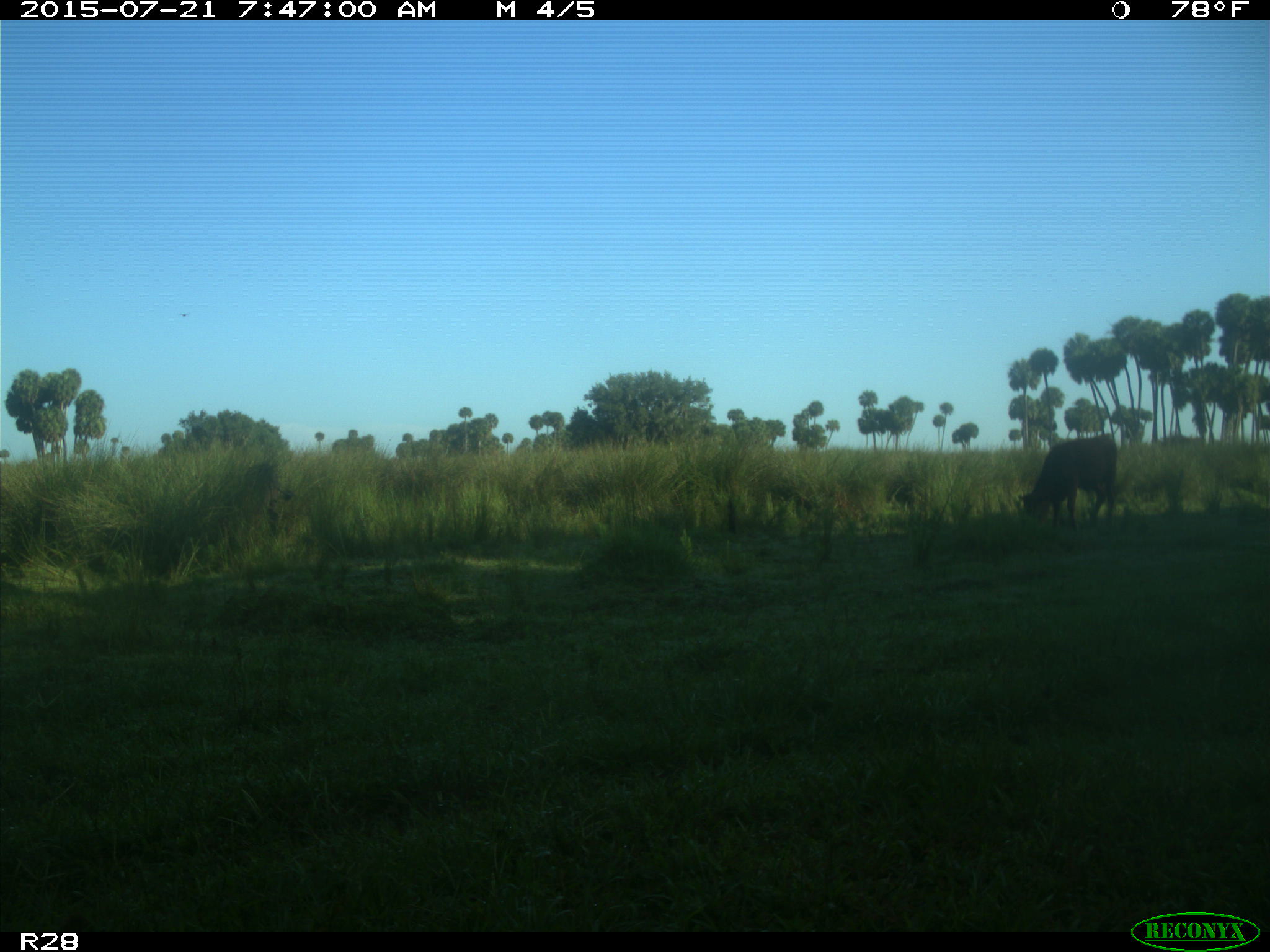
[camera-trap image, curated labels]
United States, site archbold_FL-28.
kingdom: Animalia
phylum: Chordata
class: Mammalia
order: Artiodactyla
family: Bovidae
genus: Bos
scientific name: Bos taurus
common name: domestic cow